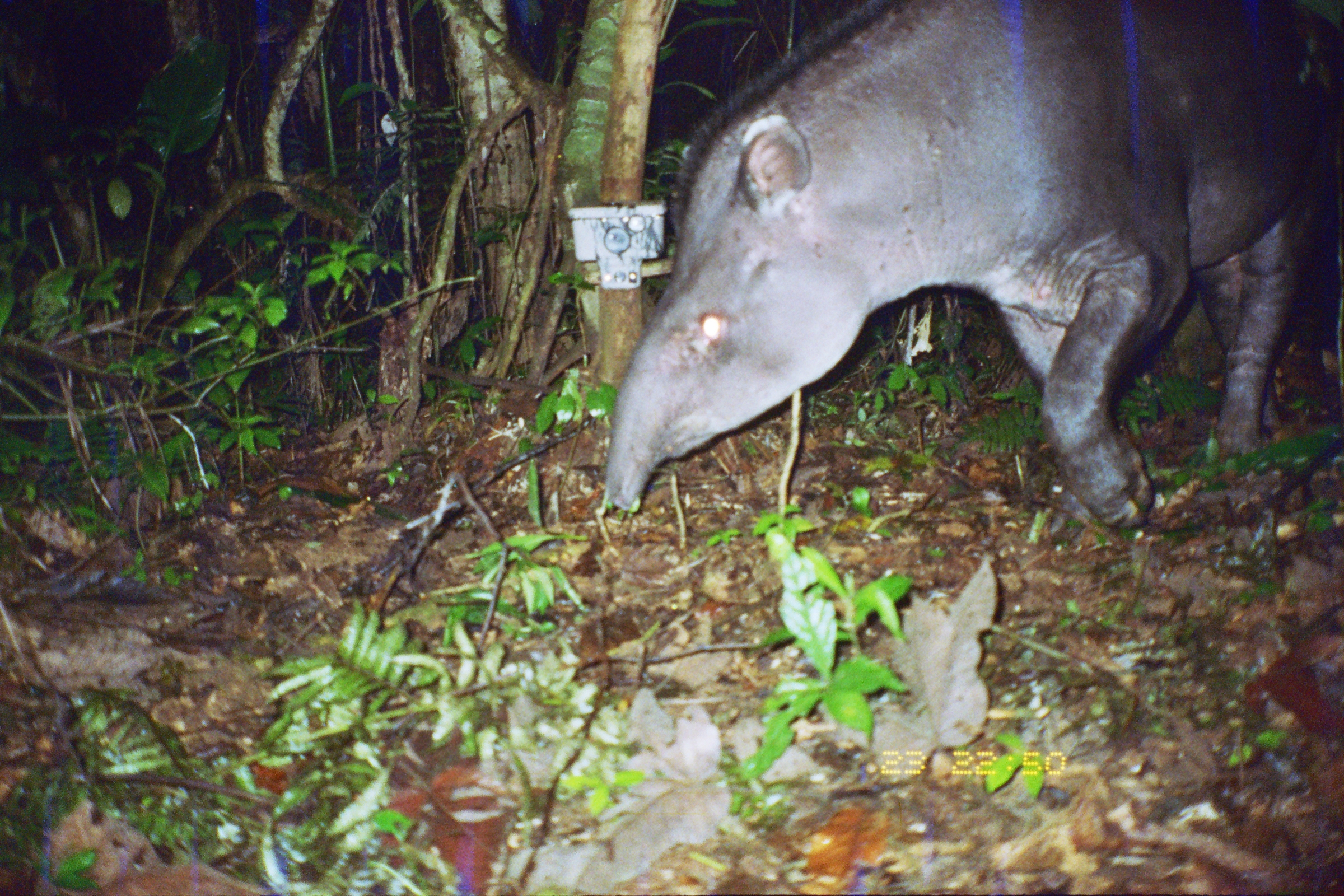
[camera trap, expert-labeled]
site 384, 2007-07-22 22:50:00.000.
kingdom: Animalia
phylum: Chordata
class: Mammalia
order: Perissodactyla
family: Tapiridae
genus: Tapirus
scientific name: Tapirus terrestris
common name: south american tapir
Tapirus terrestris (south american tapir).